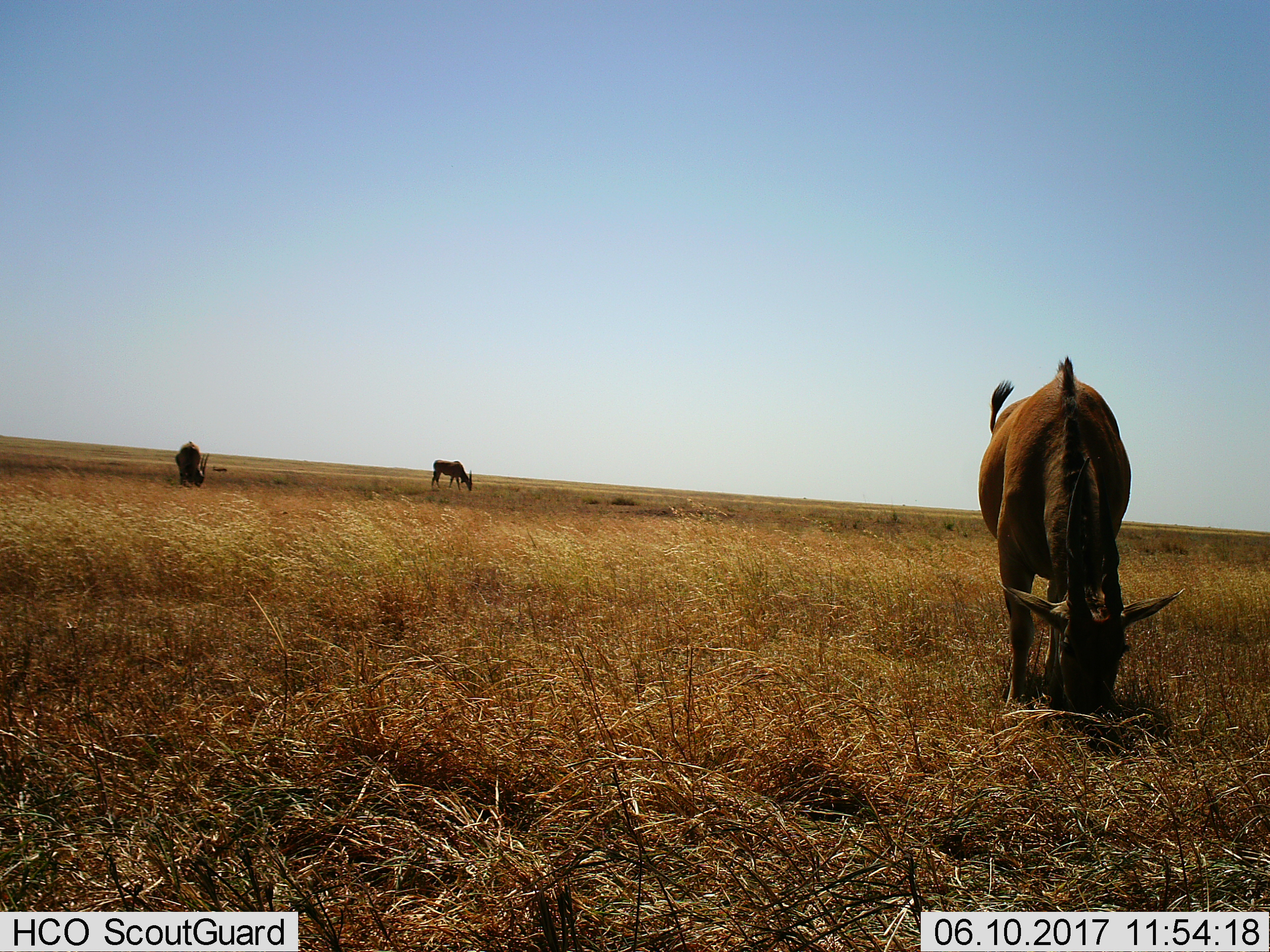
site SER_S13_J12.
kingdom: Animalia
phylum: Chordata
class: Mammalia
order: Artiodactyla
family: Bovidae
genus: Tragelaphus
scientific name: Tragelaphus oryx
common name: eland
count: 3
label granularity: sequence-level